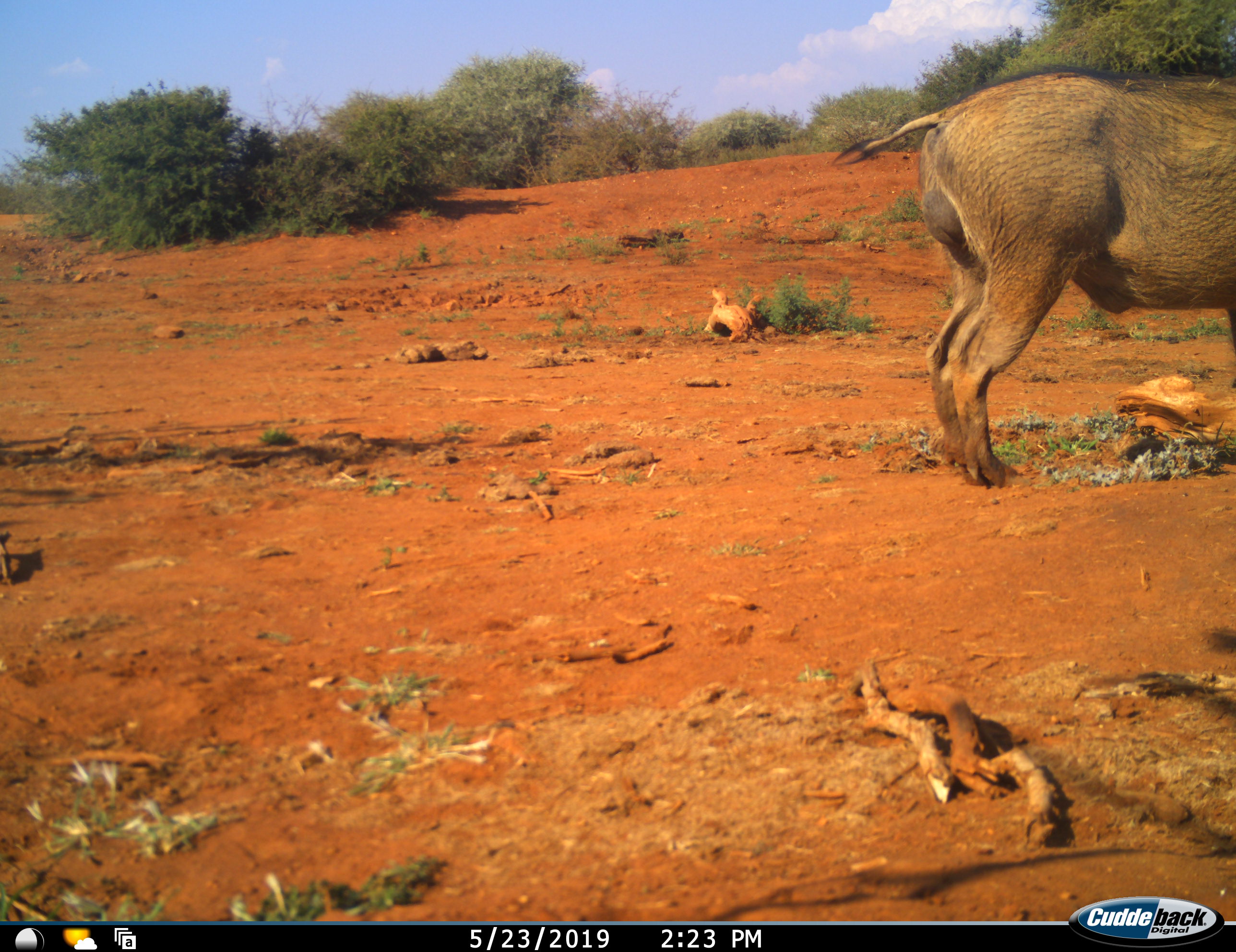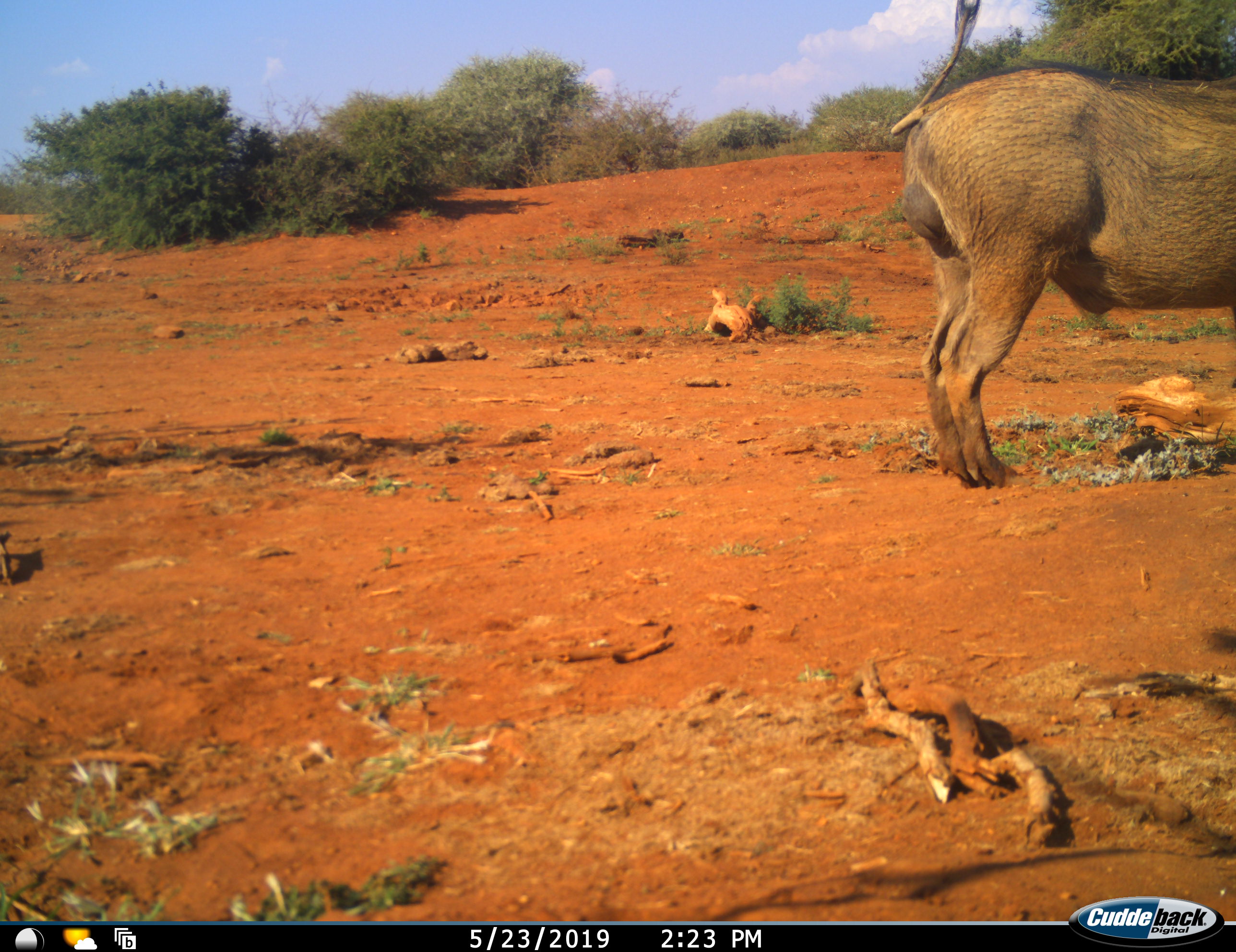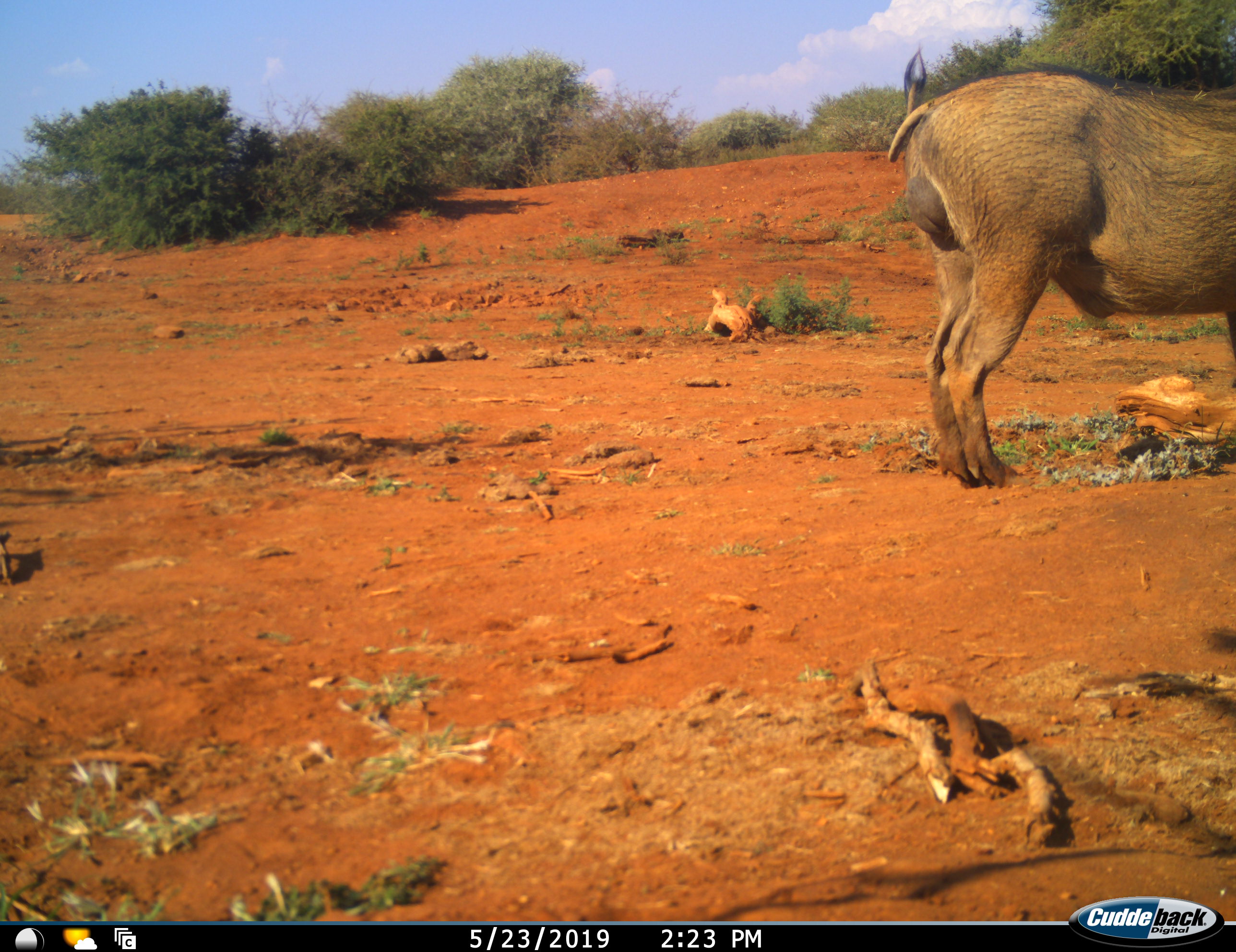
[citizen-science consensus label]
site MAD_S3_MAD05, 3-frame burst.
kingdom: Animalia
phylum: Chordata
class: Mammalia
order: Artiodactyla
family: Suidae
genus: Phacochoerus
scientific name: Phacochoerus africanus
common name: warthog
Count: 1.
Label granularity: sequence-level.